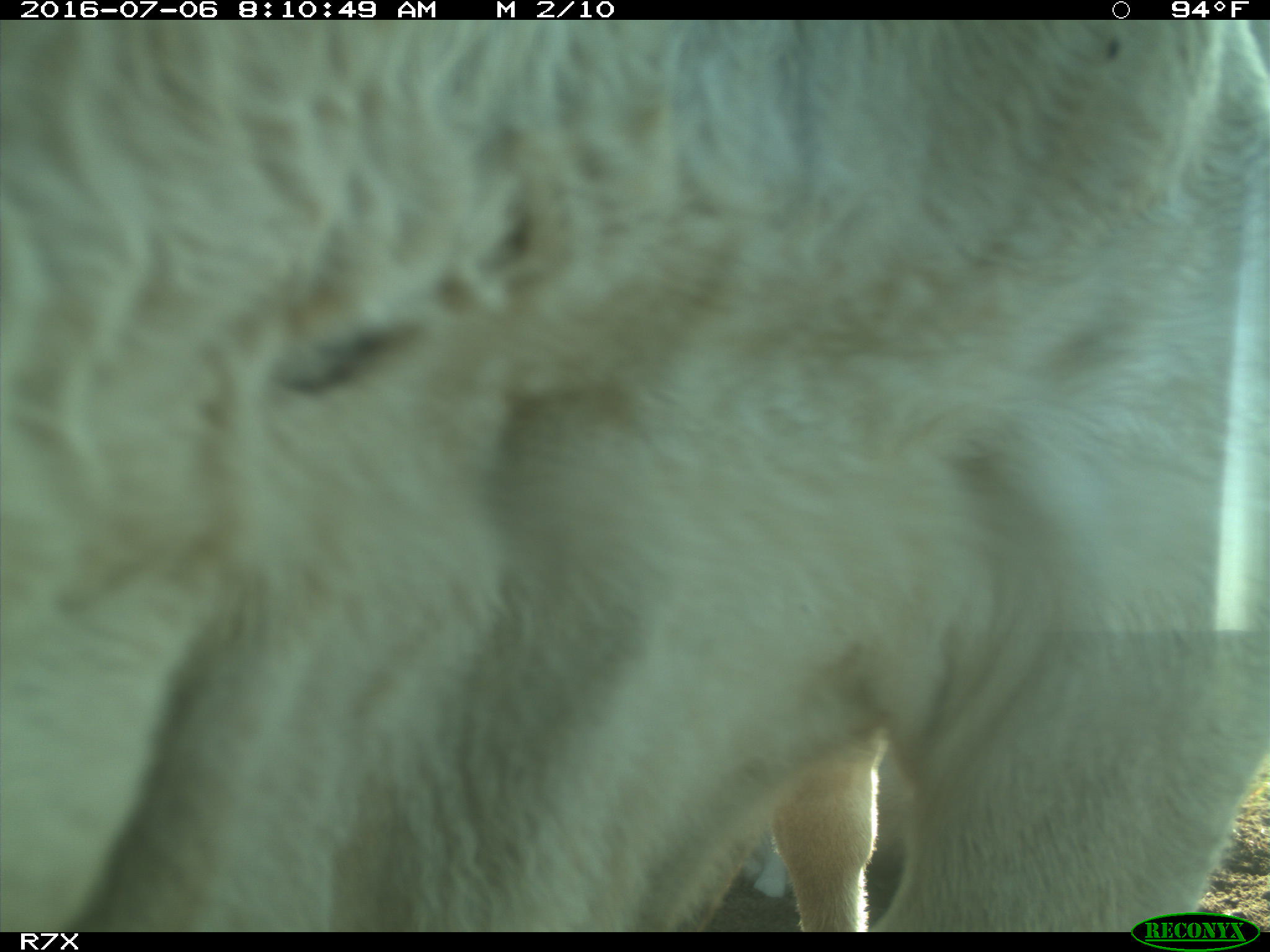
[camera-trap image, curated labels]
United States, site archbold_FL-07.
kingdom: Animalia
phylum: Chordata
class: Mammalia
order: Artiodactyla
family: Bovidae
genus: Bos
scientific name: Bos taurus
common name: domestic cow